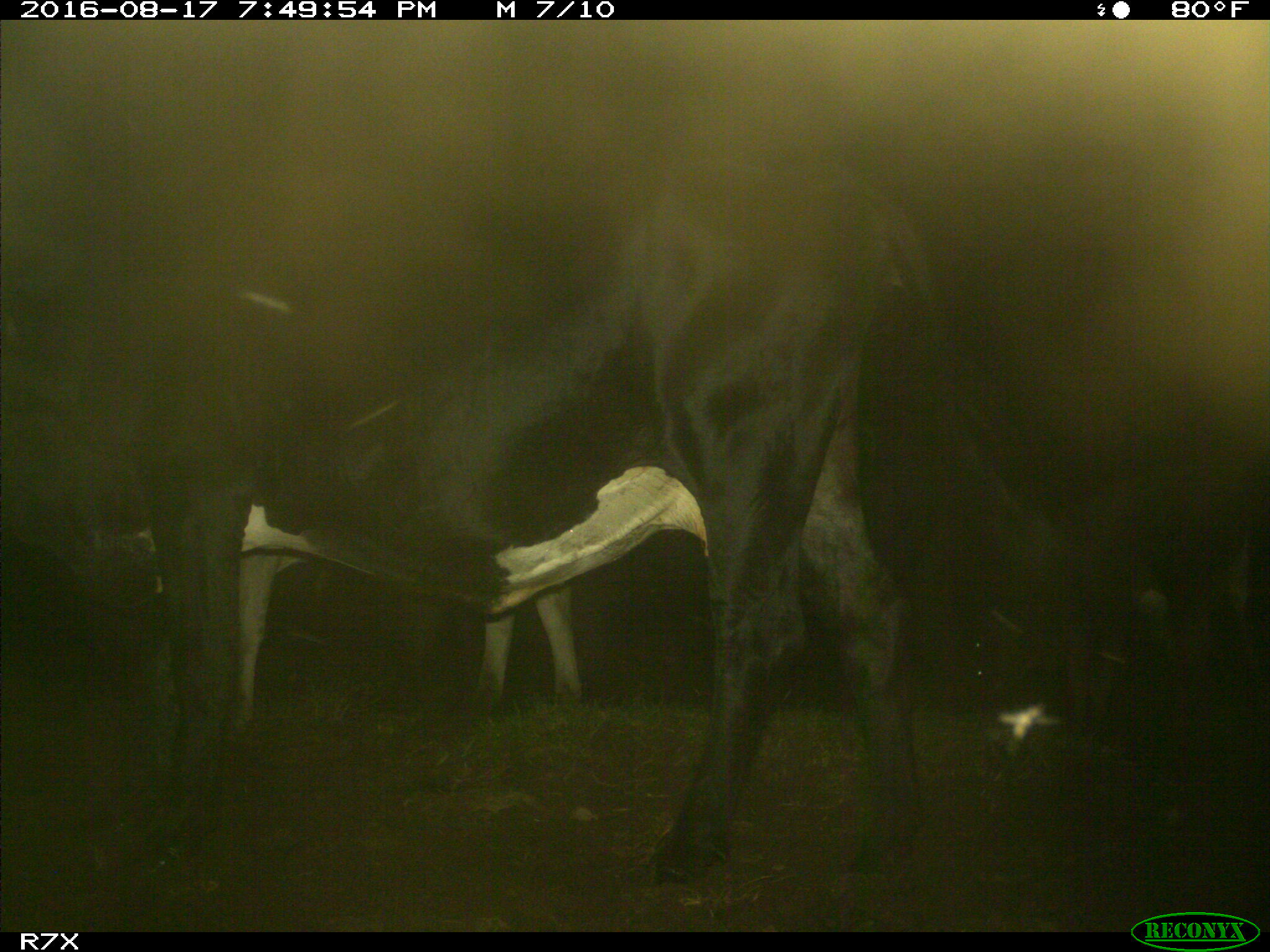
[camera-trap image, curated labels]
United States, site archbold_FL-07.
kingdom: Animalia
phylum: Chordata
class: Mammalia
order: Artiodactyla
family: Bovidae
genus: Bos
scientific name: Bos taurus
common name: domestic cow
Bos taurus (domestic cow).